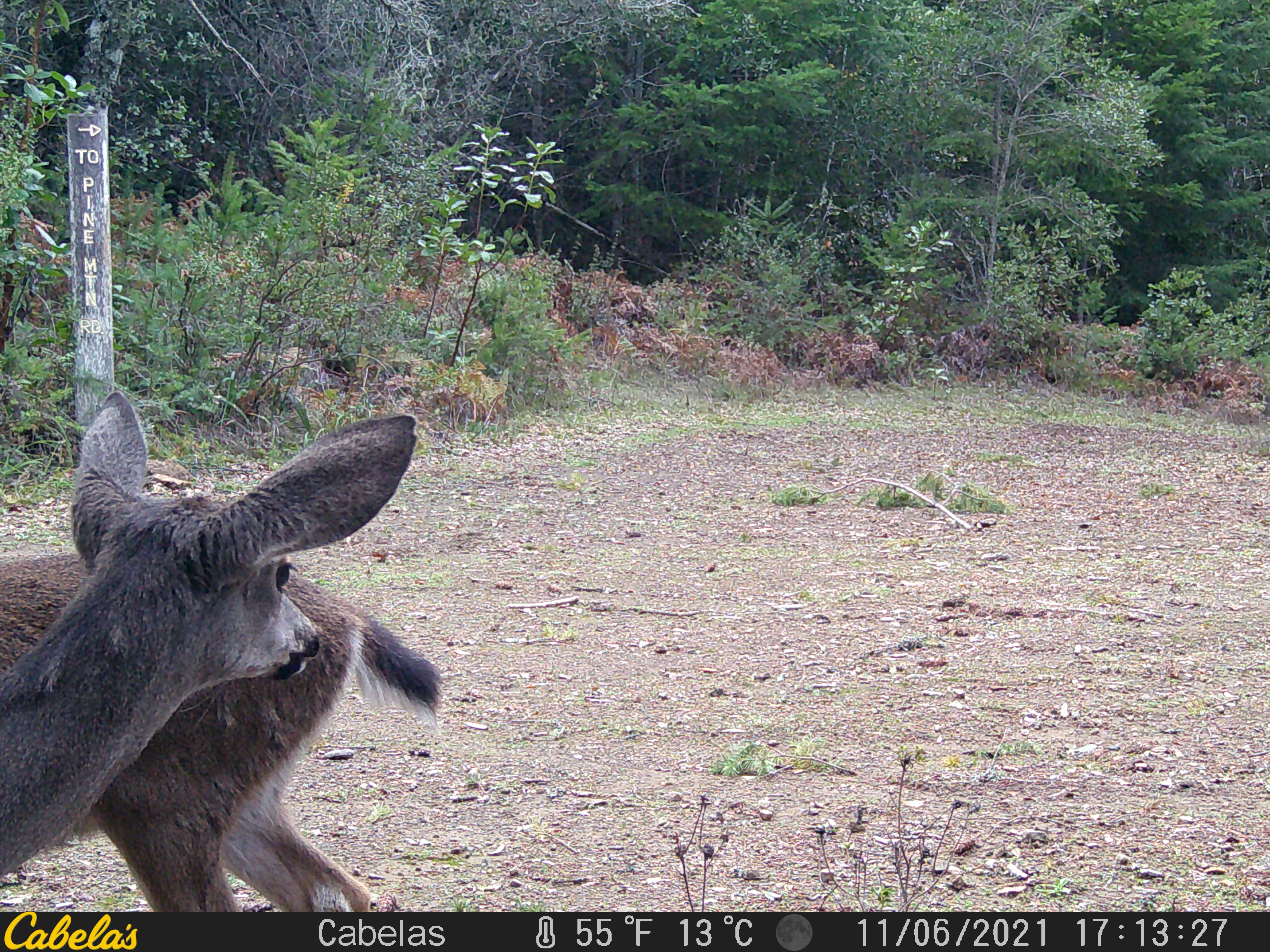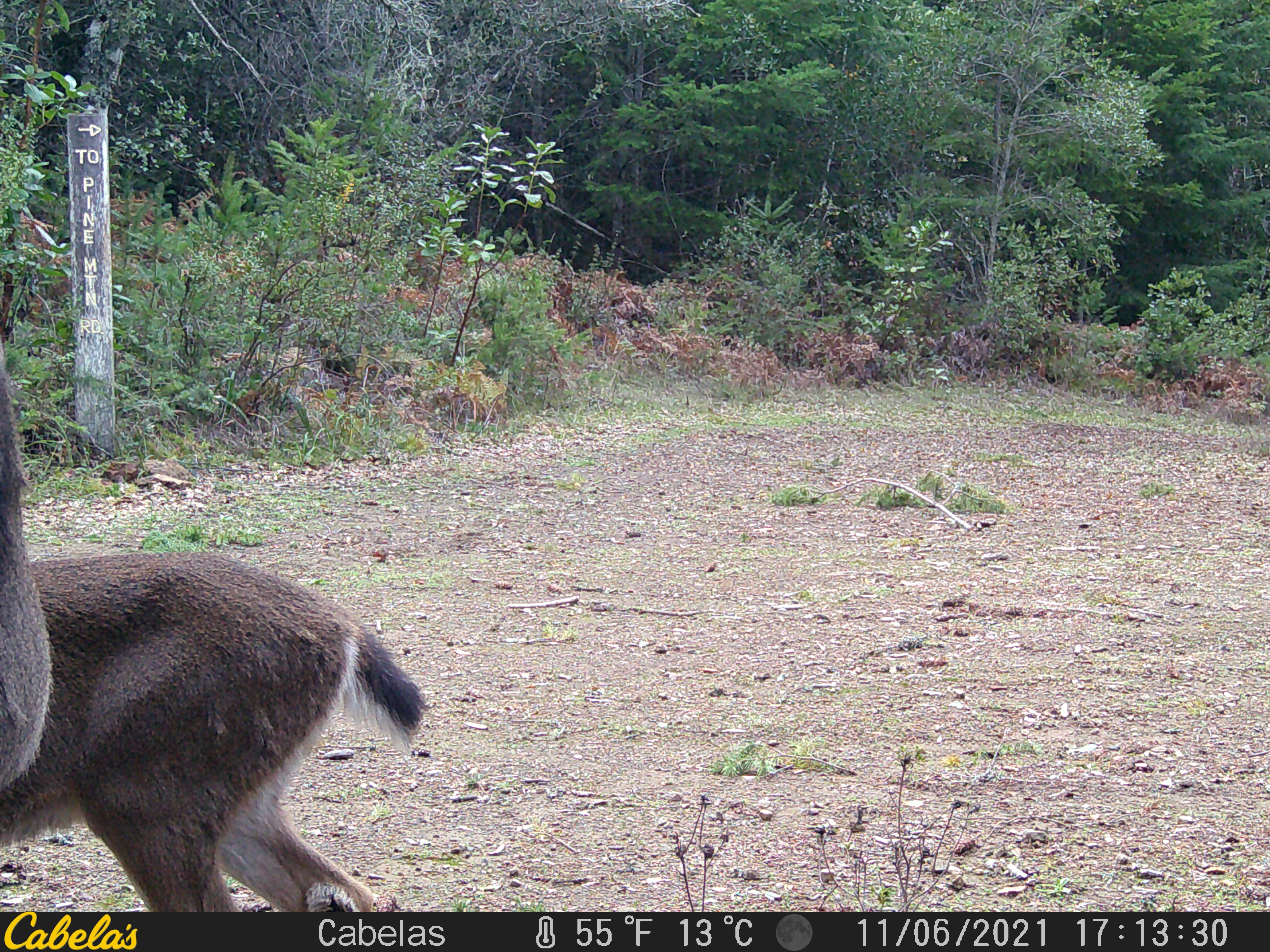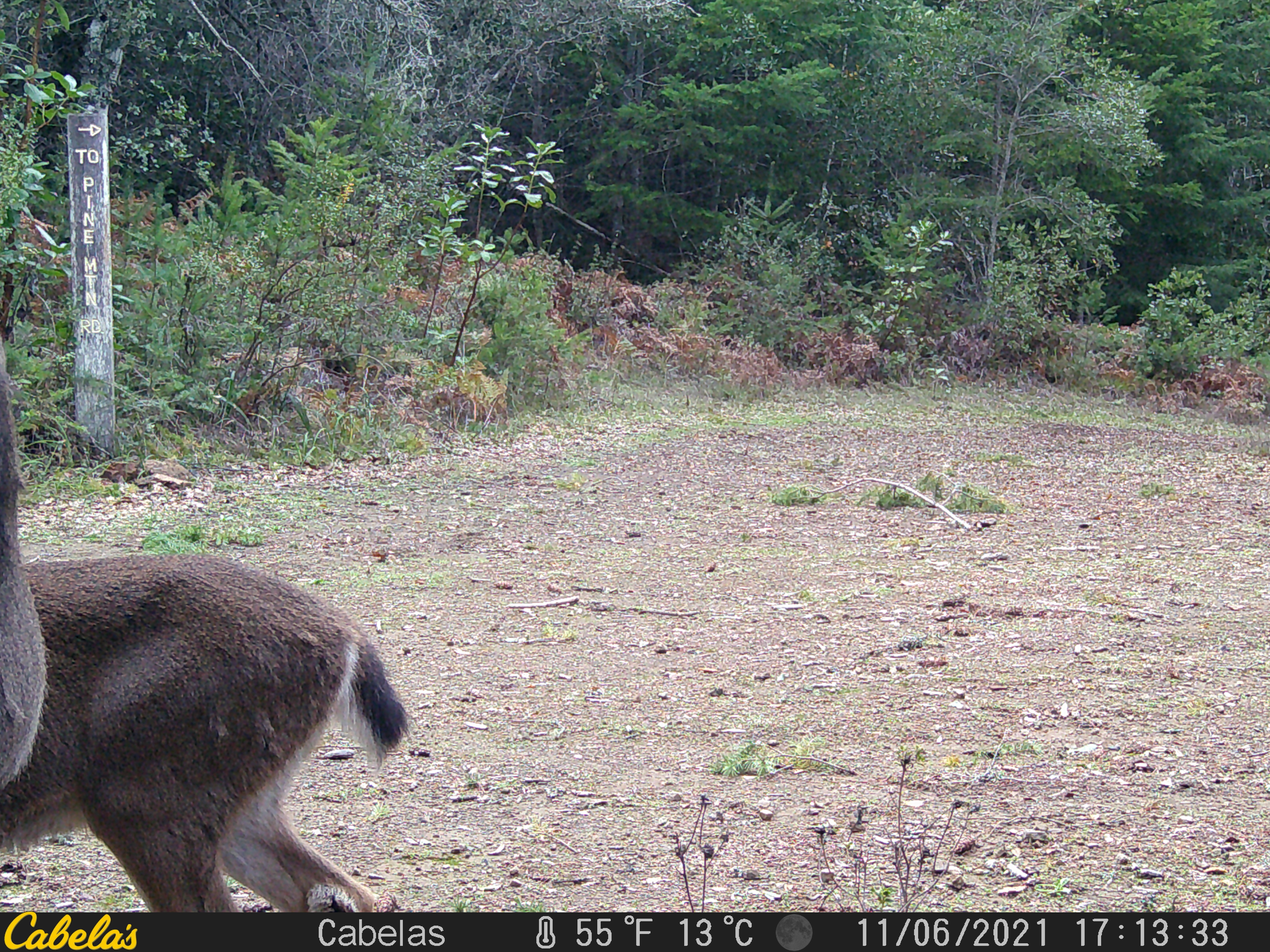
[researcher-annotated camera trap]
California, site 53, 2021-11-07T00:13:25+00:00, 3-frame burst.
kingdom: Animalia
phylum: Chordata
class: Mammalia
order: Artiodactyla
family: Cervidae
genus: Odocoileus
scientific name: Odocoileus hemionus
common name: mule deer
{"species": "mule deer (Odocoileus hemionus)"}